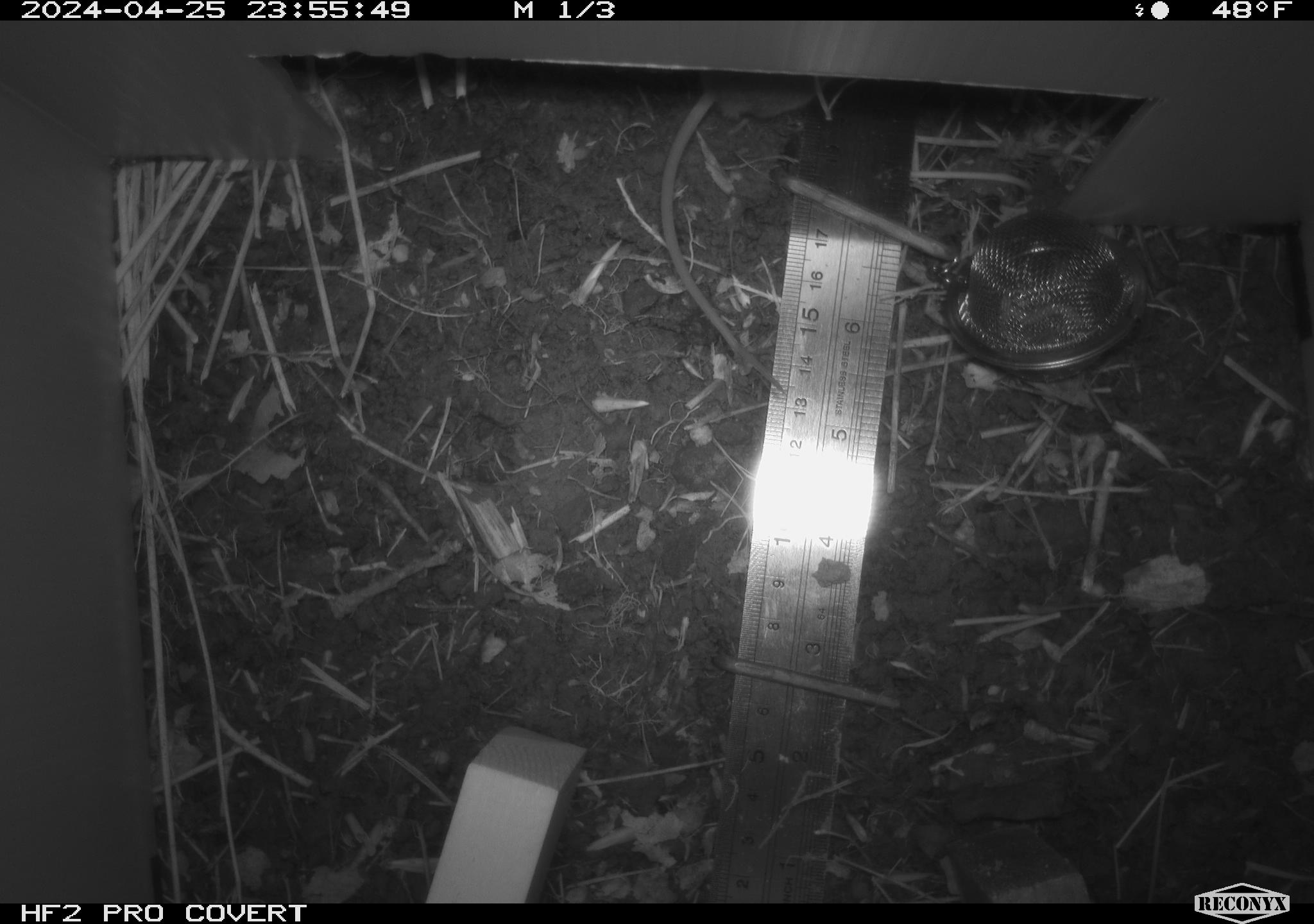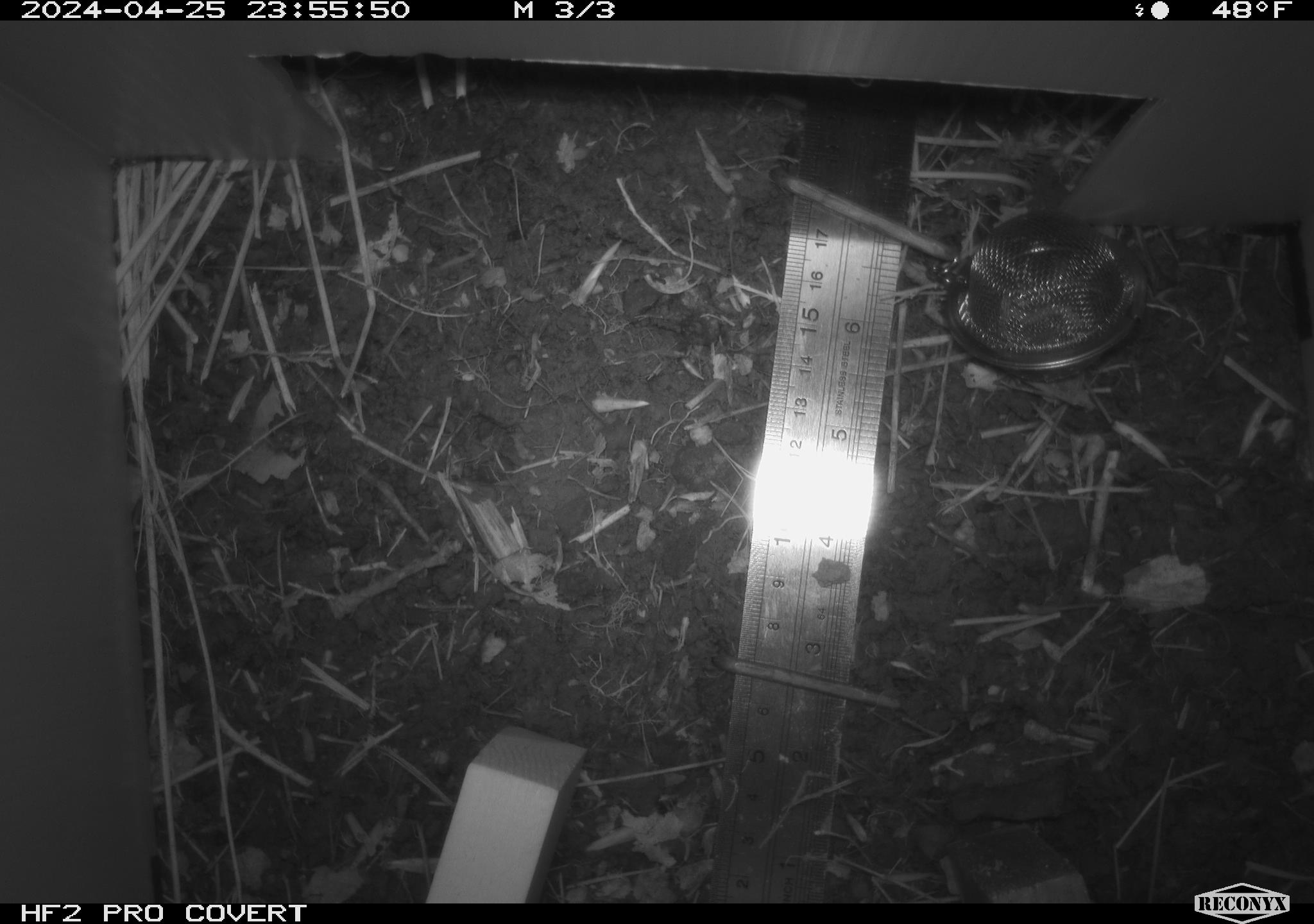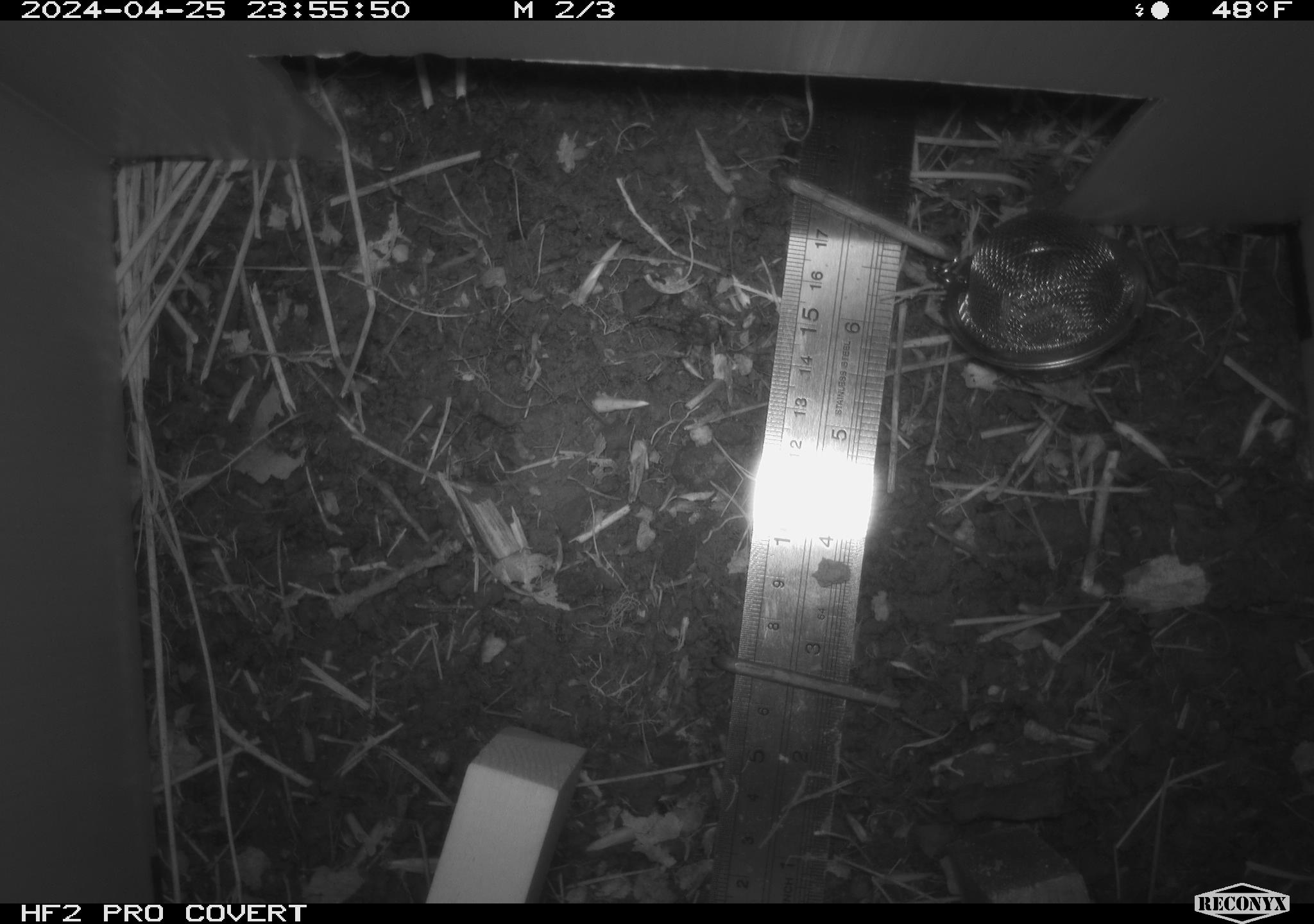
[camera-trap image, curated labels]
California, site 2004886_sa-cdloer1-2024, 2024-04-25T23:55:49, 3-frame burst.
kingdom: Animalia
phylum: Chordata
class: Mammalia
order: Rodentia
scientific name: Rodentia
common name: mouse species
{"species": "mouse species (Rodentia)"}